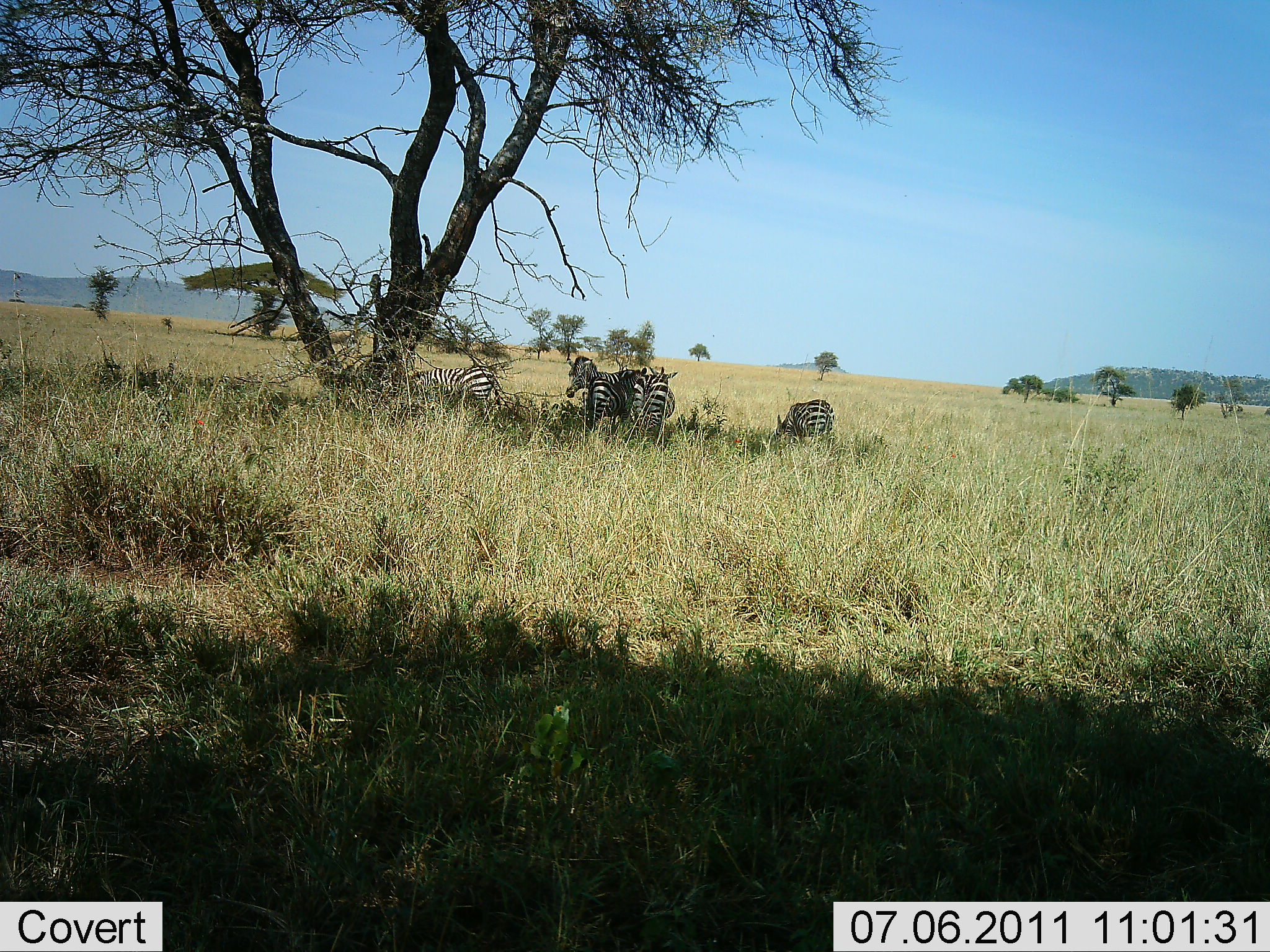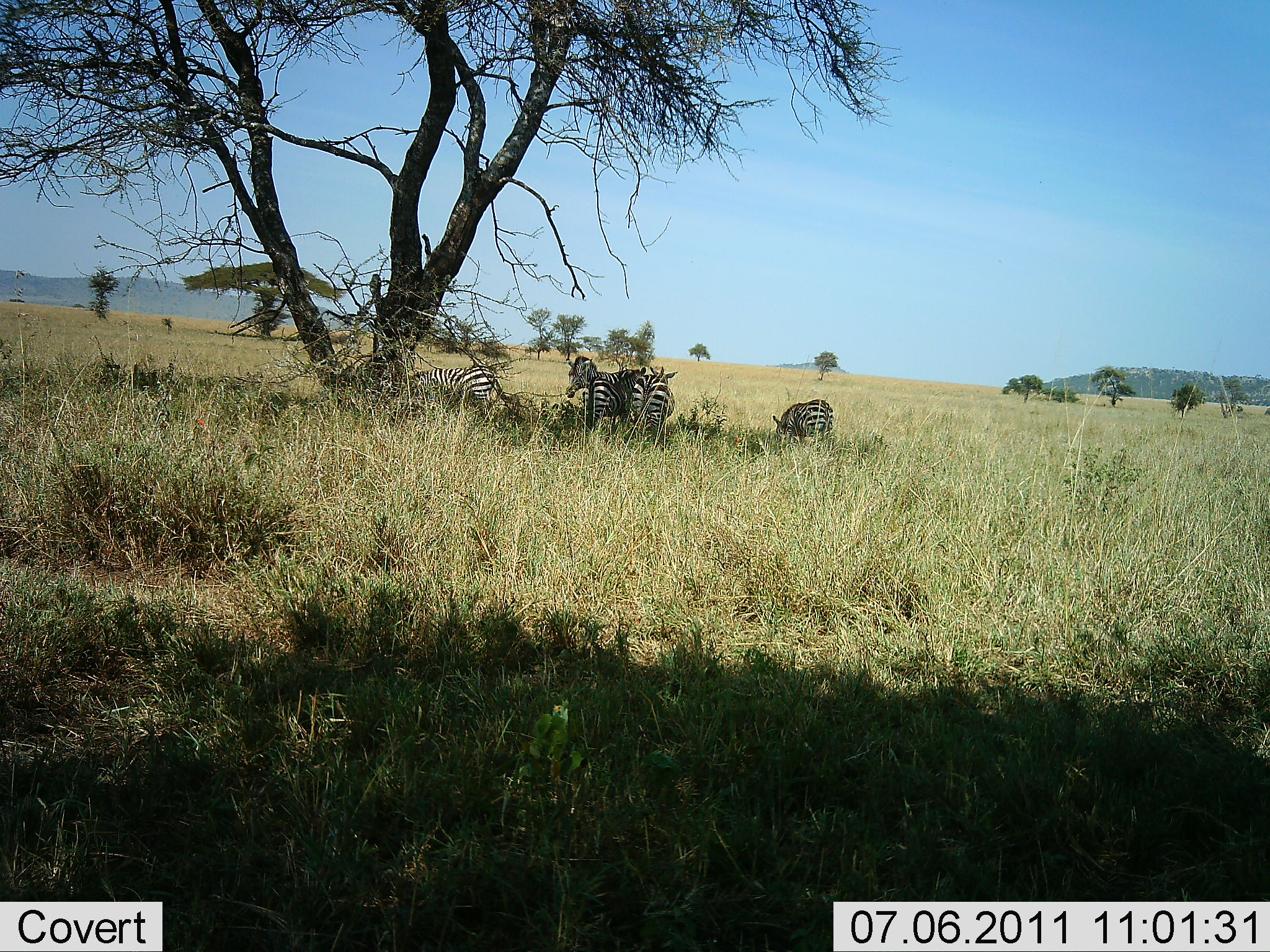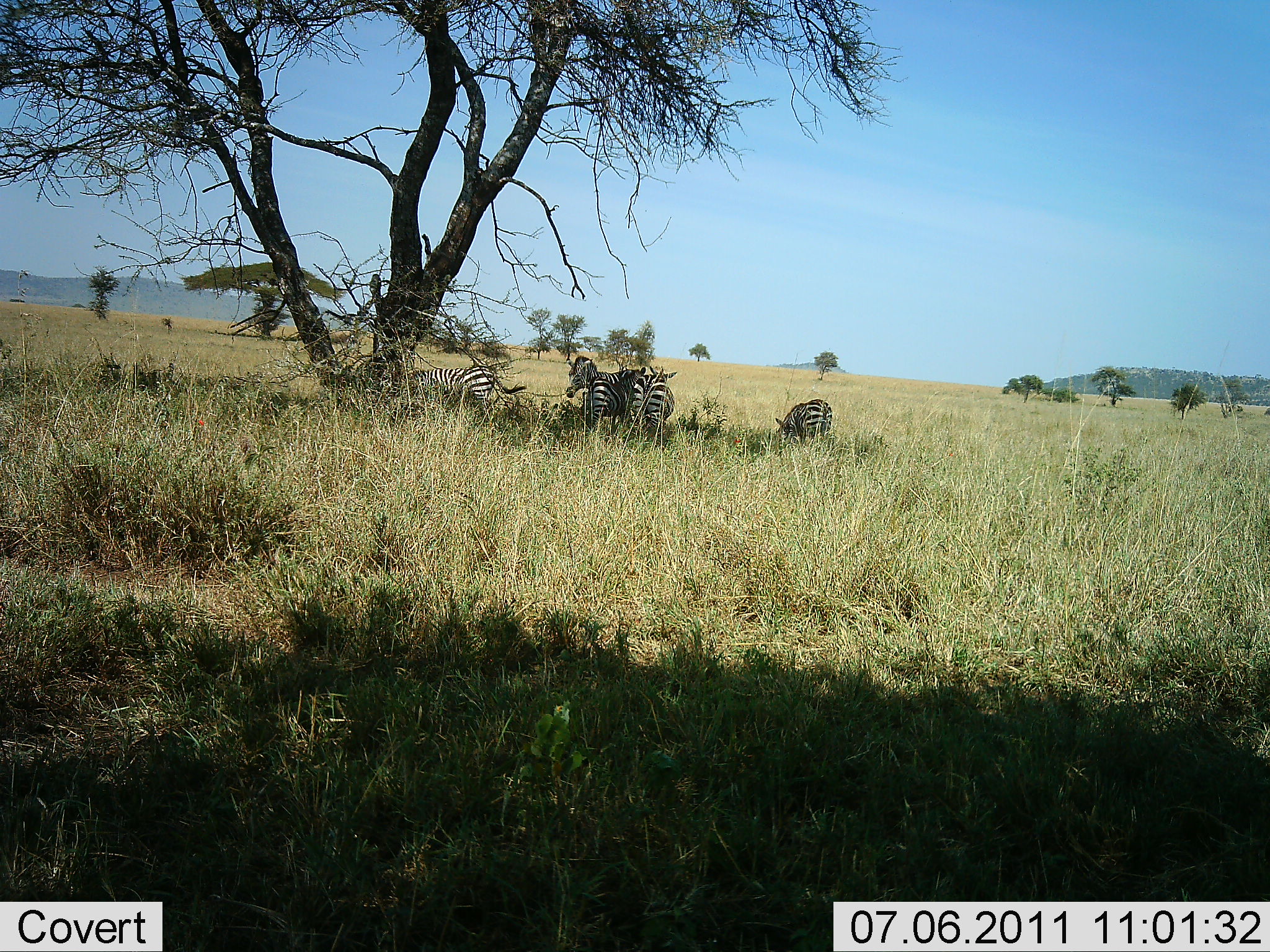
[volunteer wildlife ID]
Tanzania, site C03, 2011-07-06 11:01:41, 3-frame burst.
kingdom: Animalia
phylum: Chordata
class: Mammalia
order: Perissodactyla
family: Equidae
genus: Equus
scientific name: Equus quagga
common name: plains zebra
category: zebra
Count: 5.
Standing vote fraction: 55%.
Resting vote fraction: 64%.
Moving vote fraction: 9%.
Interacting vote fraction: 0%.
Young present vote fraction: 0%.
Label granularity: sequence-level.